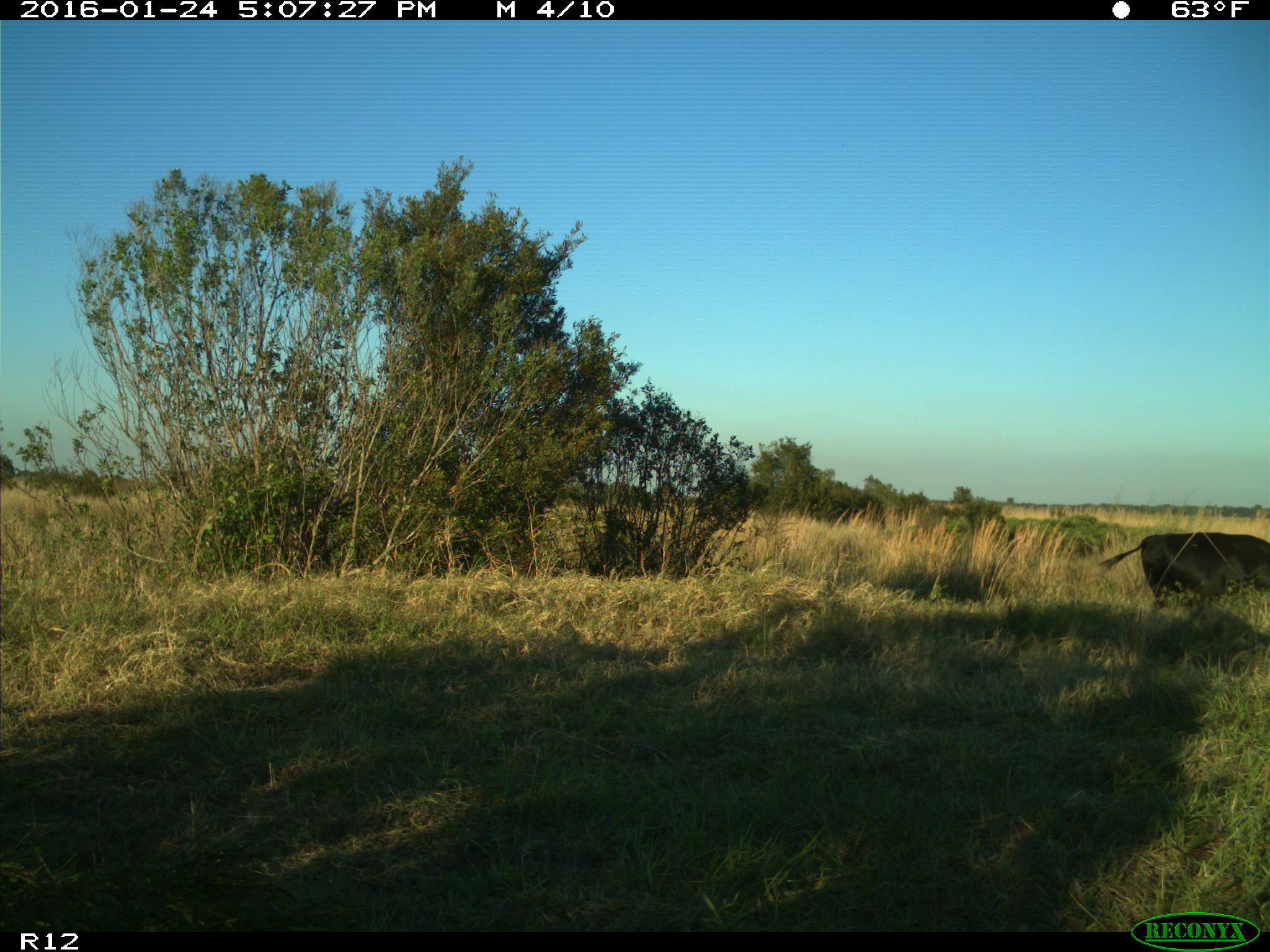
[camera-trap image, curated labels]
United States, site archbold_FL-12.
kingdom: Animalia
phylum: Chordata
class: Mammalia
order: Artiodactyla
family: Bovidae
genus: Bos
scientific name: Bos taurus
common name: domestic cow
Bos taurus (domestic cow).